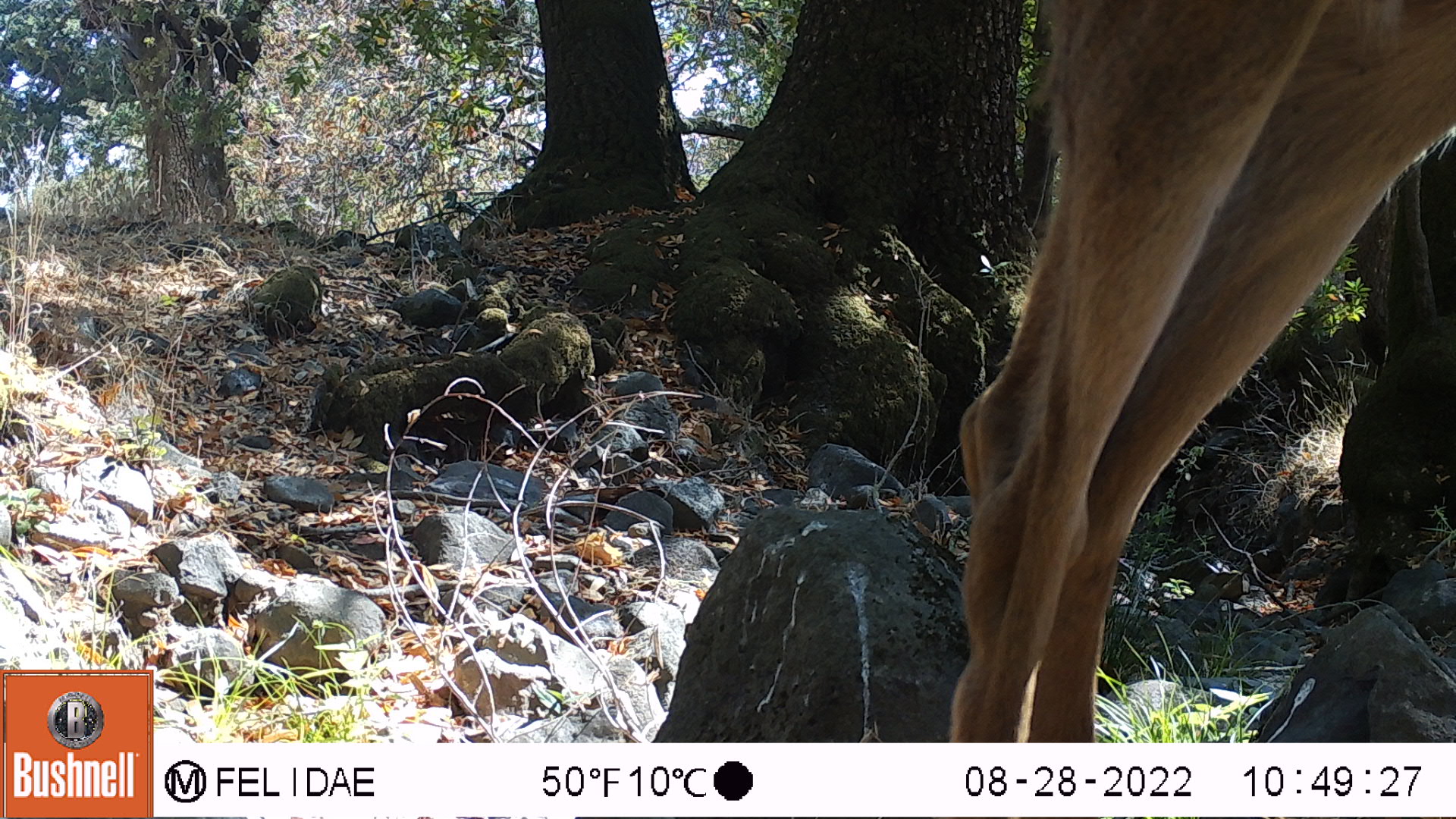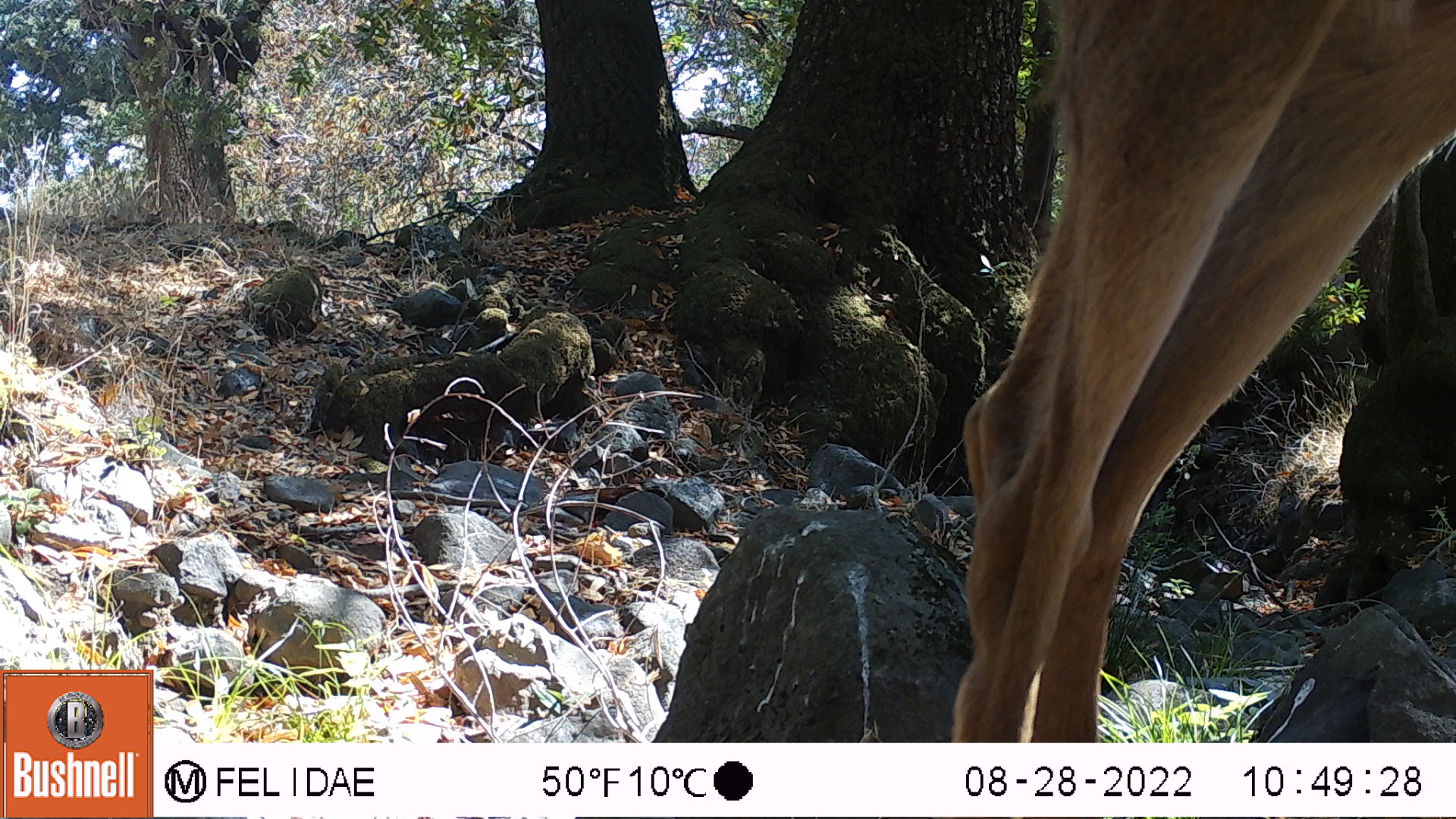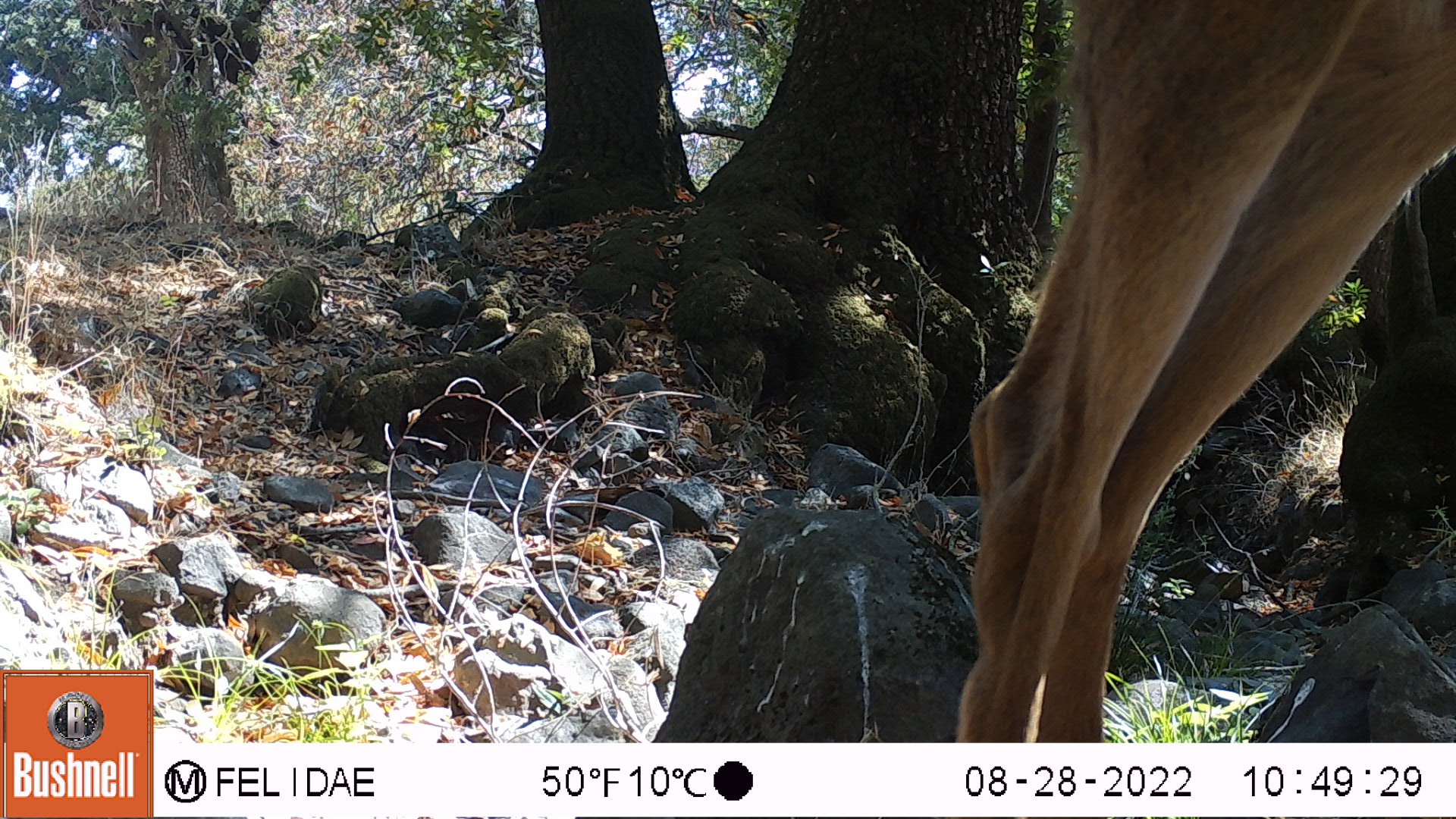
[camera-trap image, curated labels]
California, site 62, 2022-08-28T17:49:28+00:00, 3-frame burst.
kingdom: Animalia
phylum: Chordata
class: Mammalia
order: Artiodactyla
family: Cervidae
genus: Odocoileus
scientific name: Odocoileus hemionus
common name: mule deer